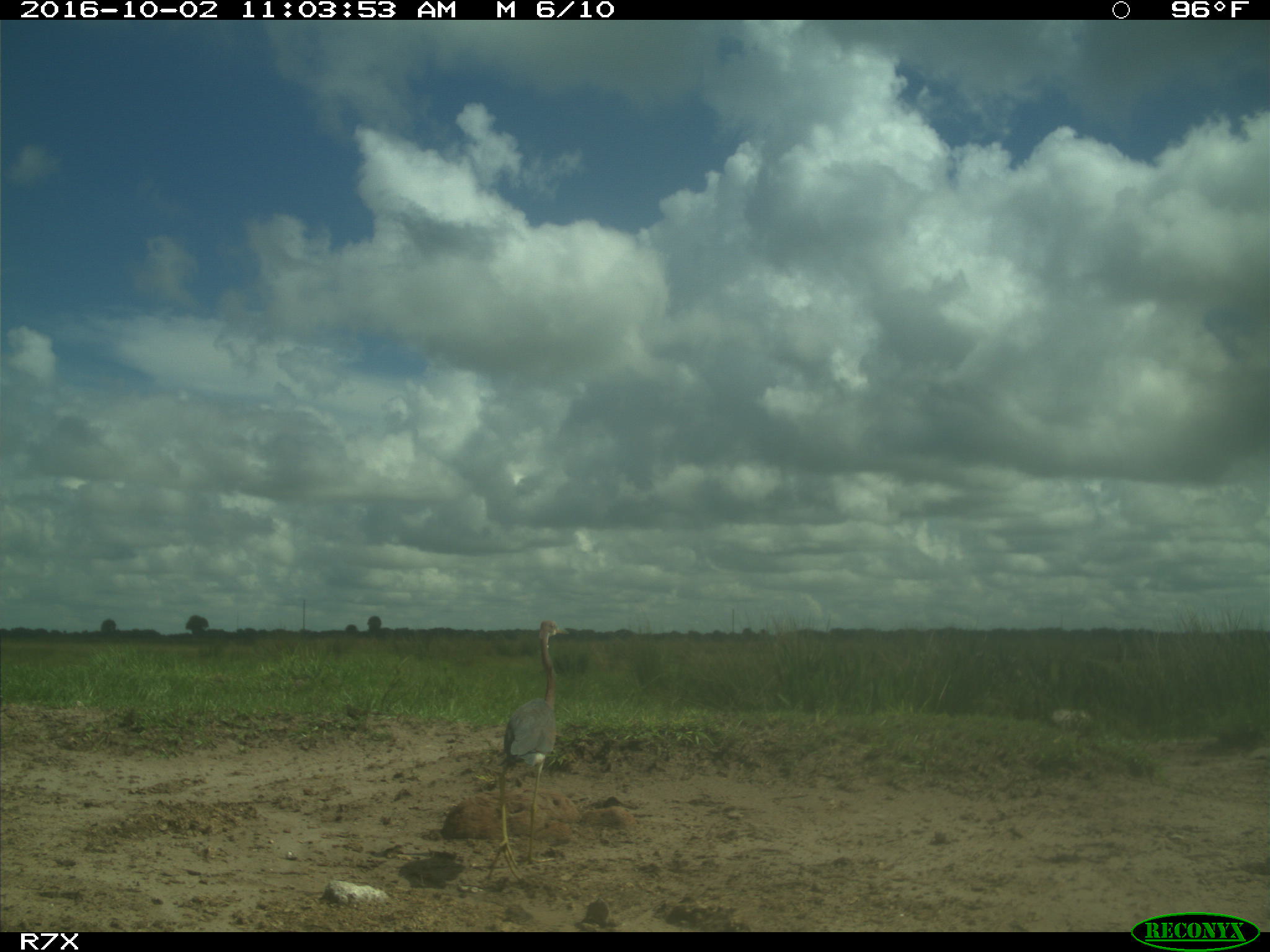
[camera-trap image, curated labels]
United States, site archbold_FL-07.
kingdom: Animalia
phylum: Chordata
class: Aves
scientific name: Aves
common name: birds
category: unidentified bird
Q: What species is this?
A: Unidentified bird (birds) (Aves).